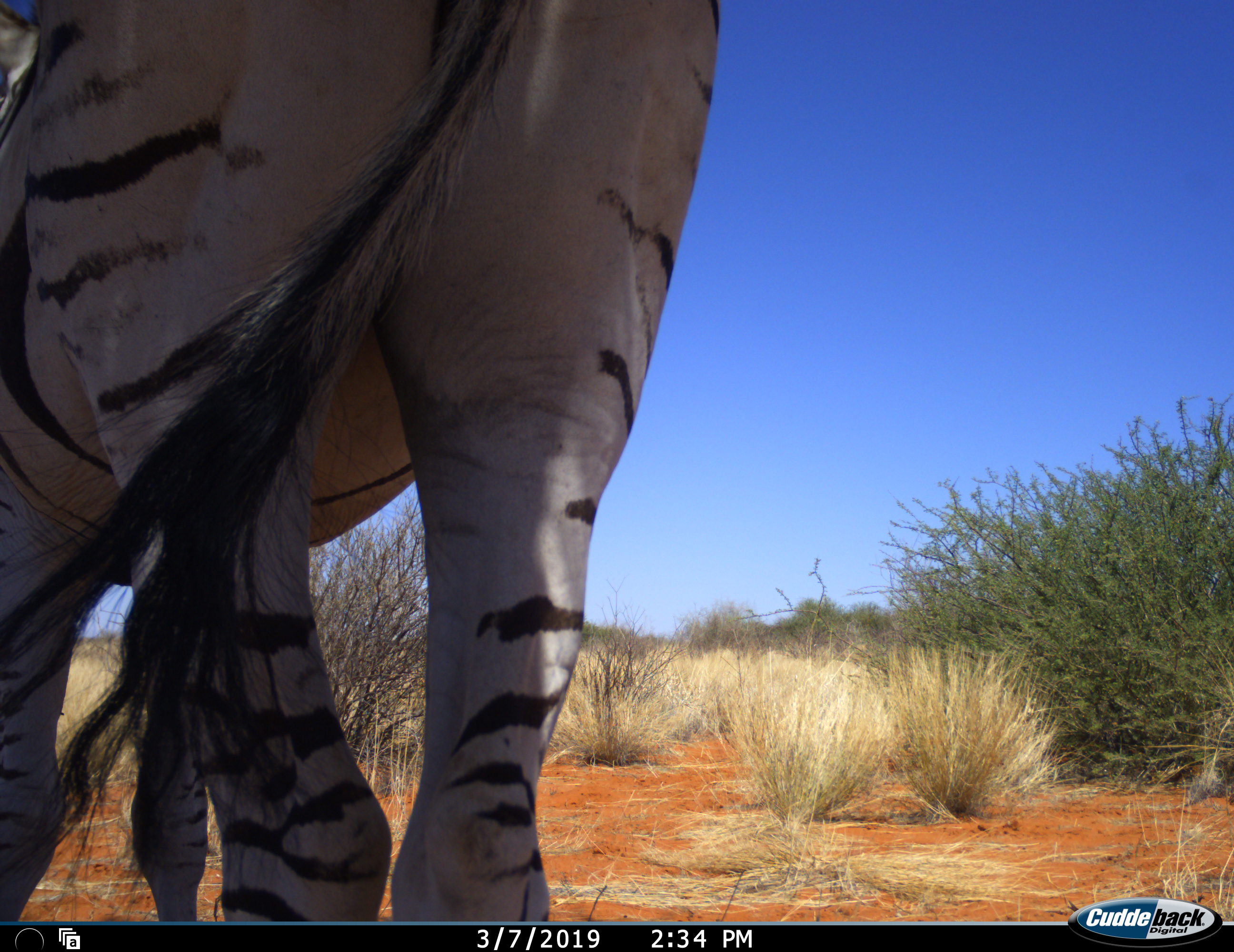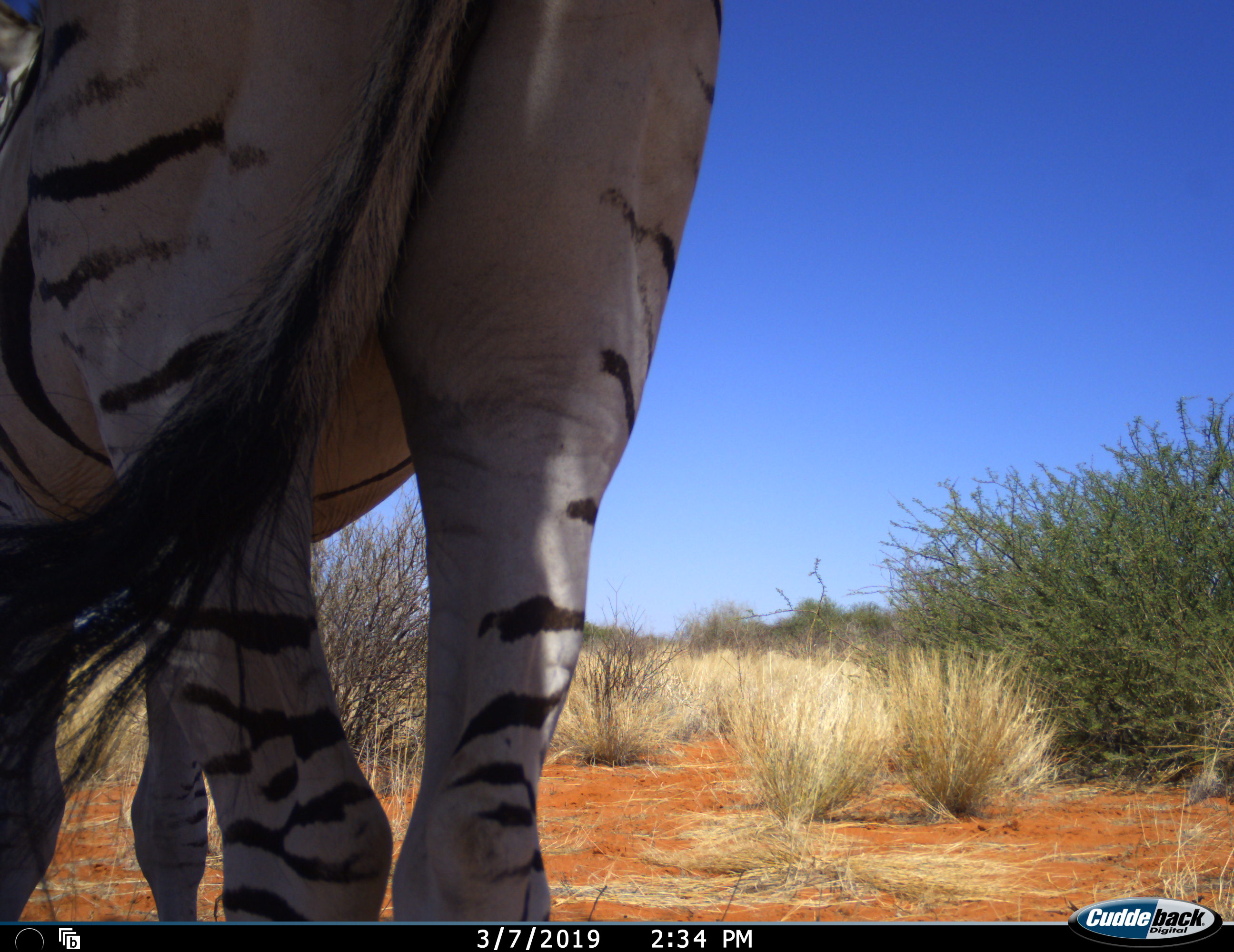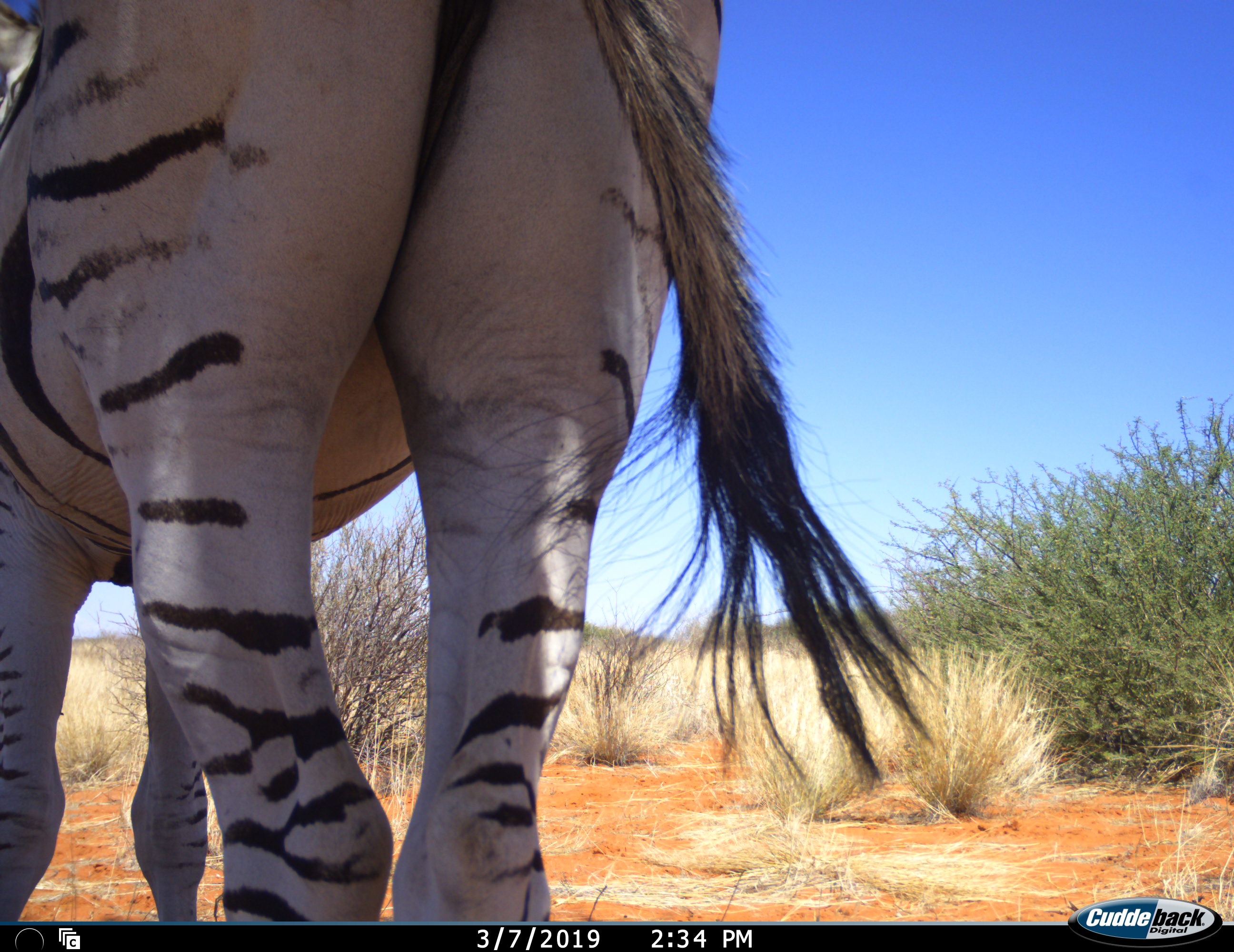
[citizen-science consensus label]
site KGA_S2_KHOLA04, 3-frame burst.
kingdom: Animalia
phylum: Chordata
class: Mammalia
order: Perissodactyla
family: Equidae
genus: Equus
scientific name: Equus quagga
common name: plains zebra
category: zebraplains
Zebraplains (plains zebra) (Equus quagga), count 1. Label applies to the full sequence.